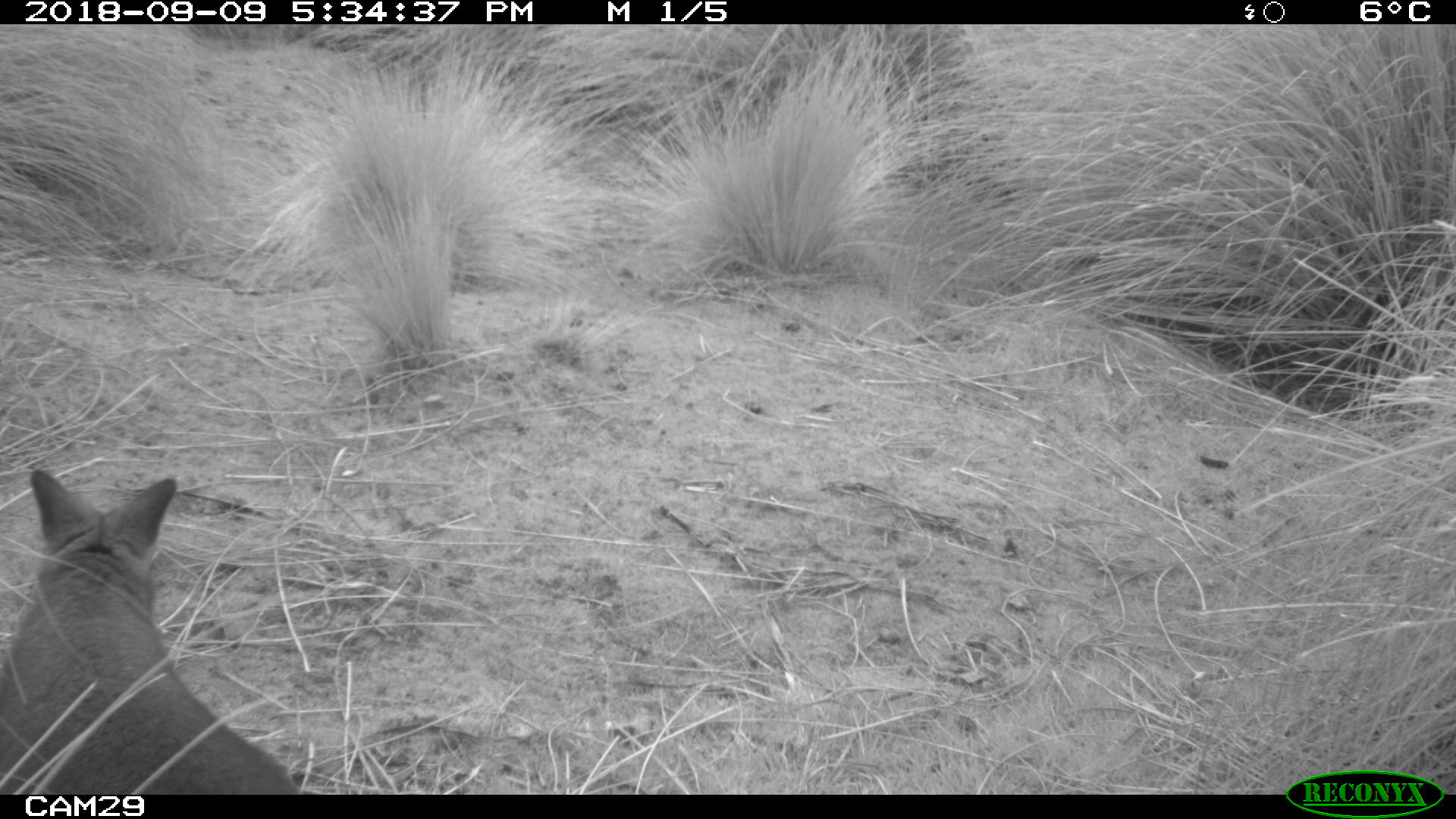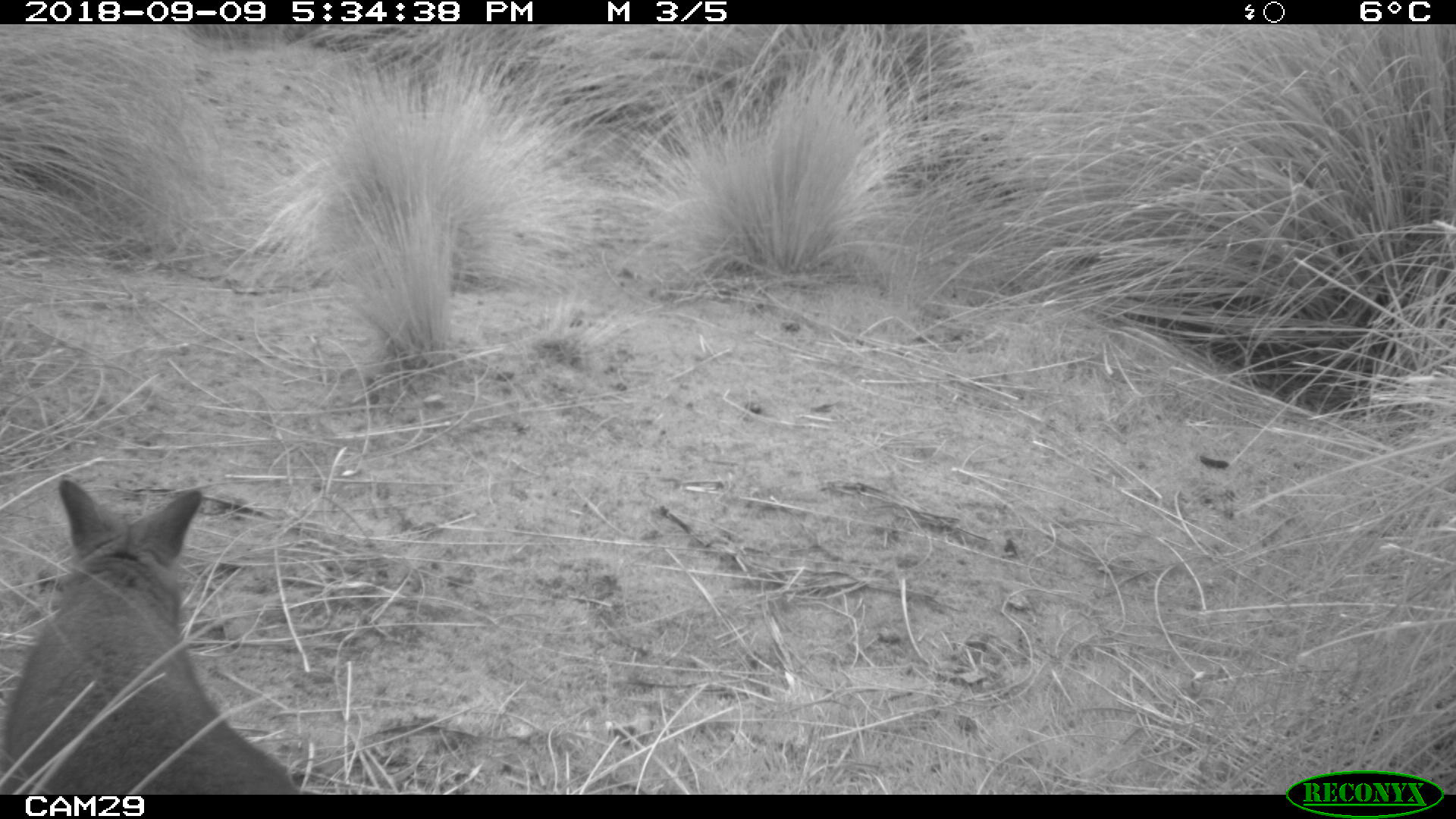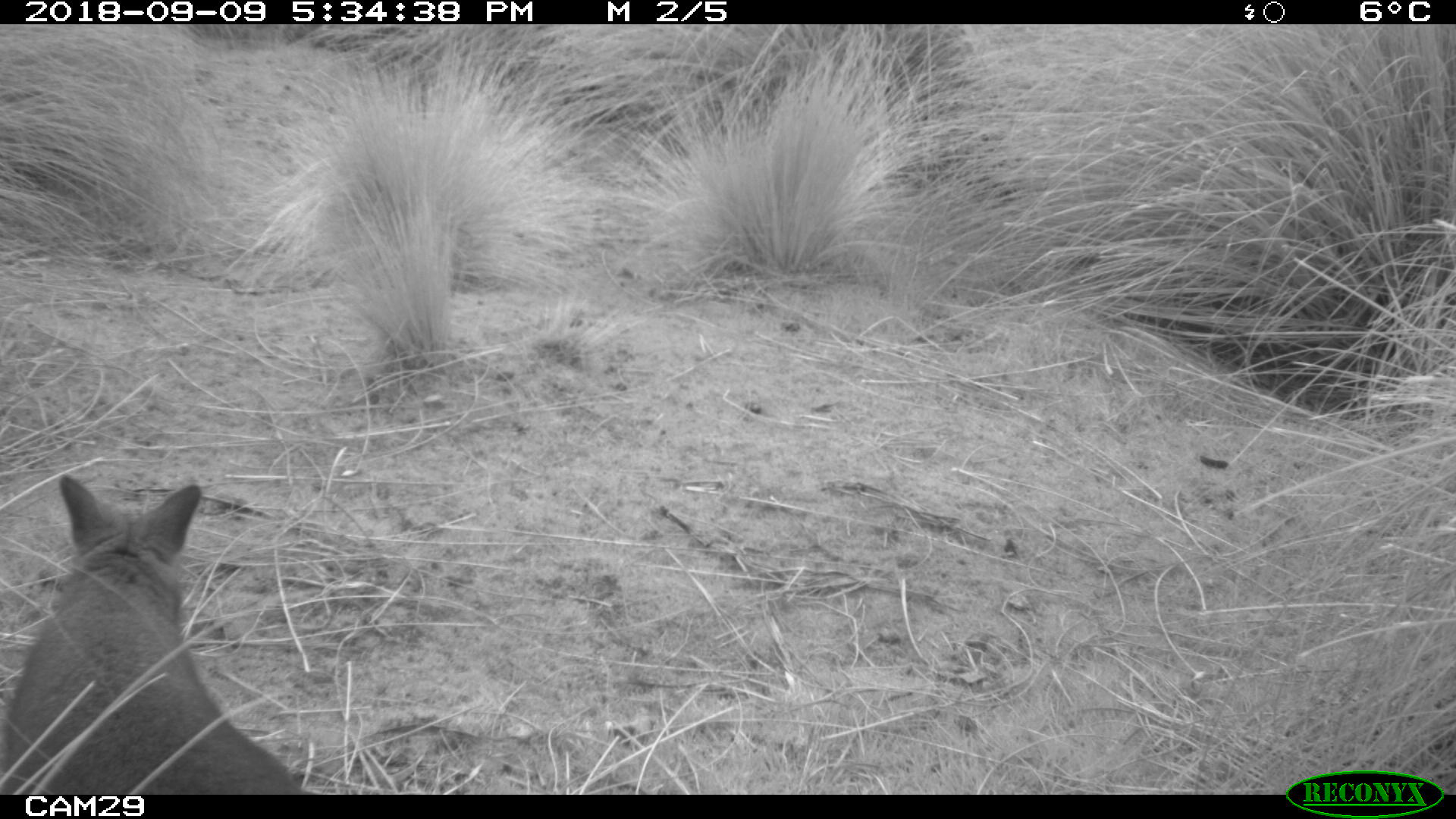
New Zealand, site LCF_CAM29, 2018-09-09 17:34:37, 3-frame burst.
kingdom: Animalia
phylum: Chordata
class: Mammalia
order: Diprotodontia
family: Macropodidae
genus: Notamacropus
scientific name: Notamacropus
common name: wallaby